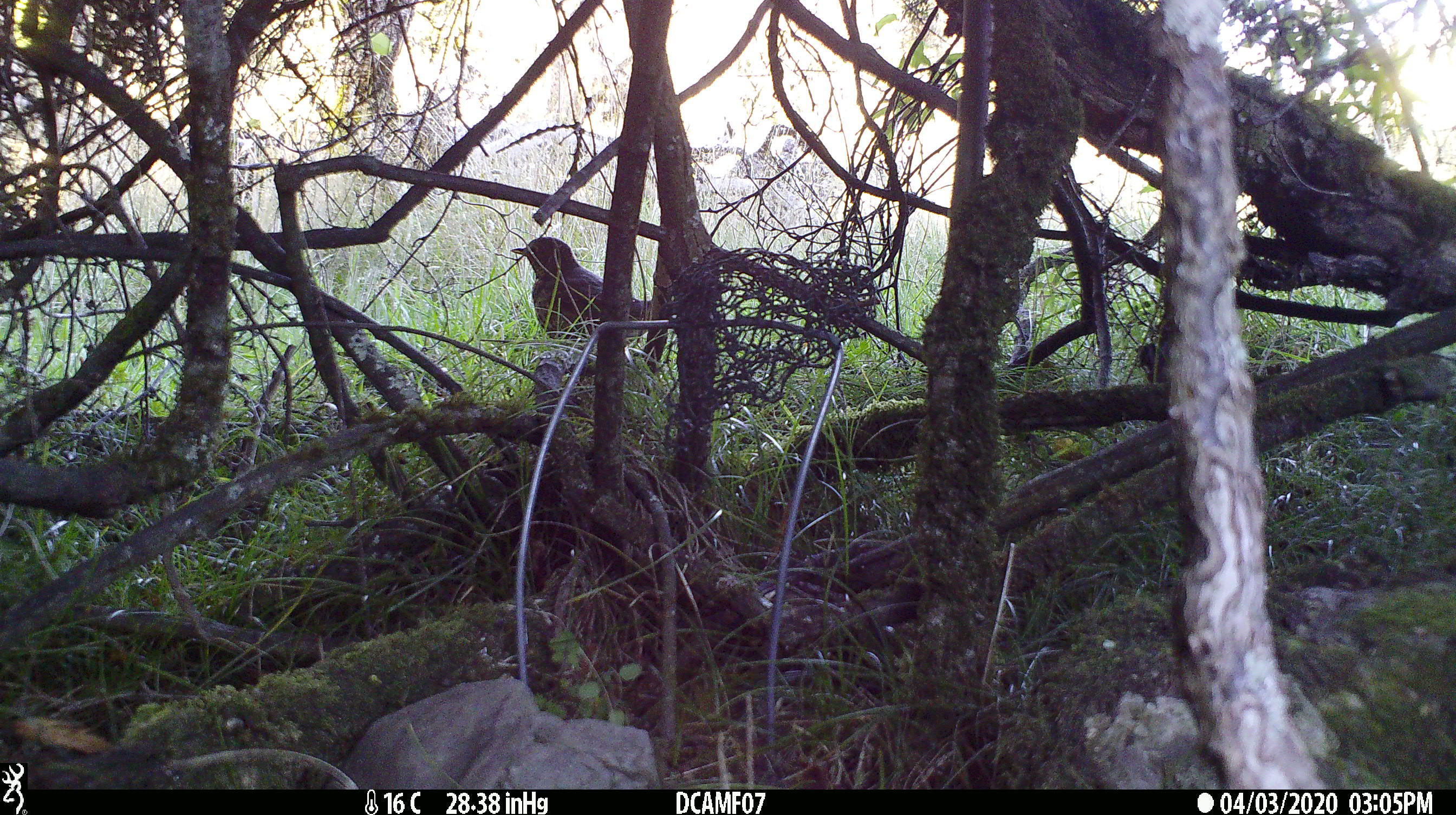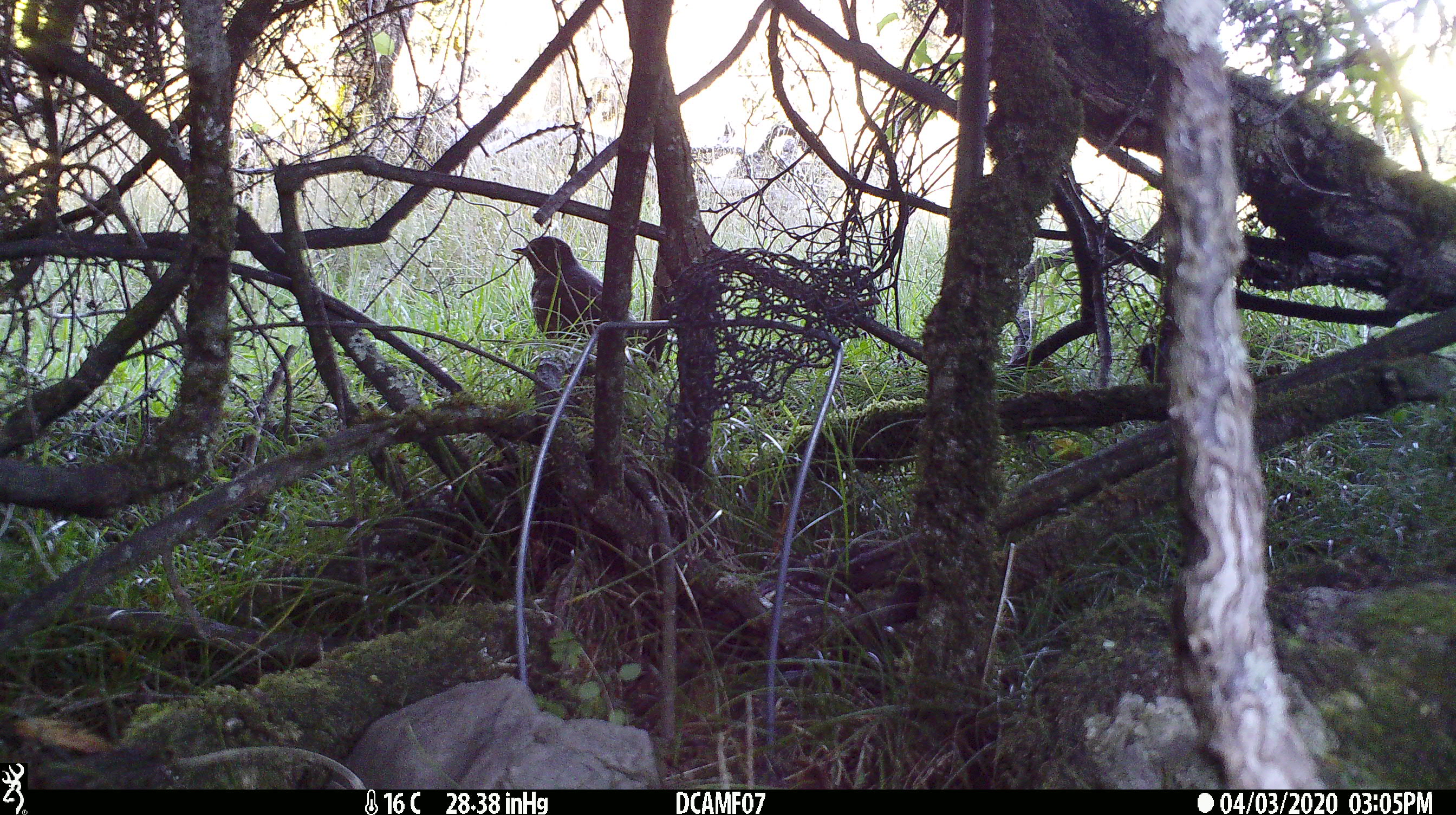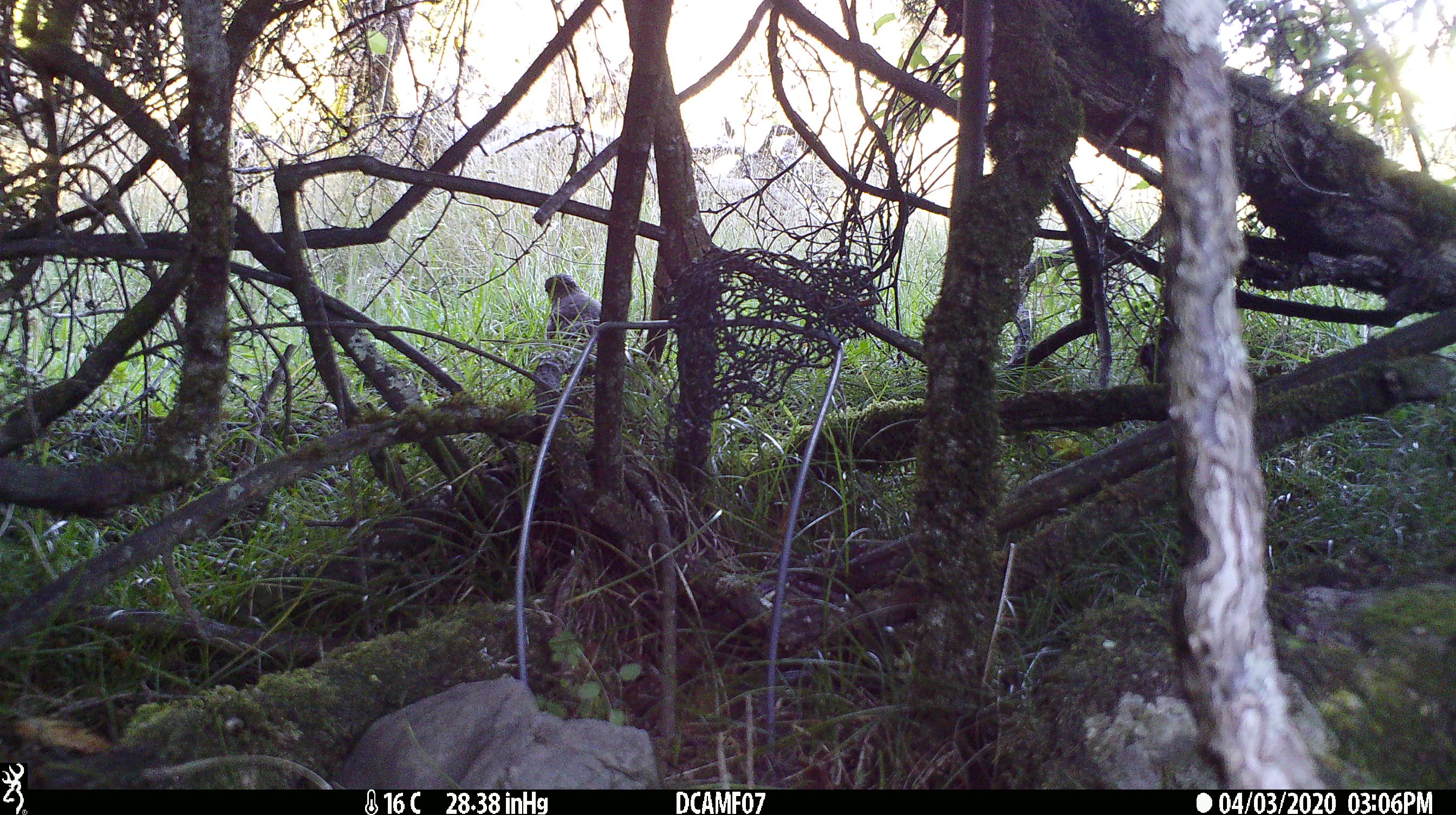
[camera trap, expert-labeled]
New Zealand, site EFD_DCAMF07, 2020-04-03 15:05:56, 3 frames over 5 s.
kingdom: Animalia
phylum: Chordata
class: Aves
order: Passeriformes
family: Turdidae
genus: Turdus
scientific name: Turdus philomelos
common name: song thrush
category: thrush